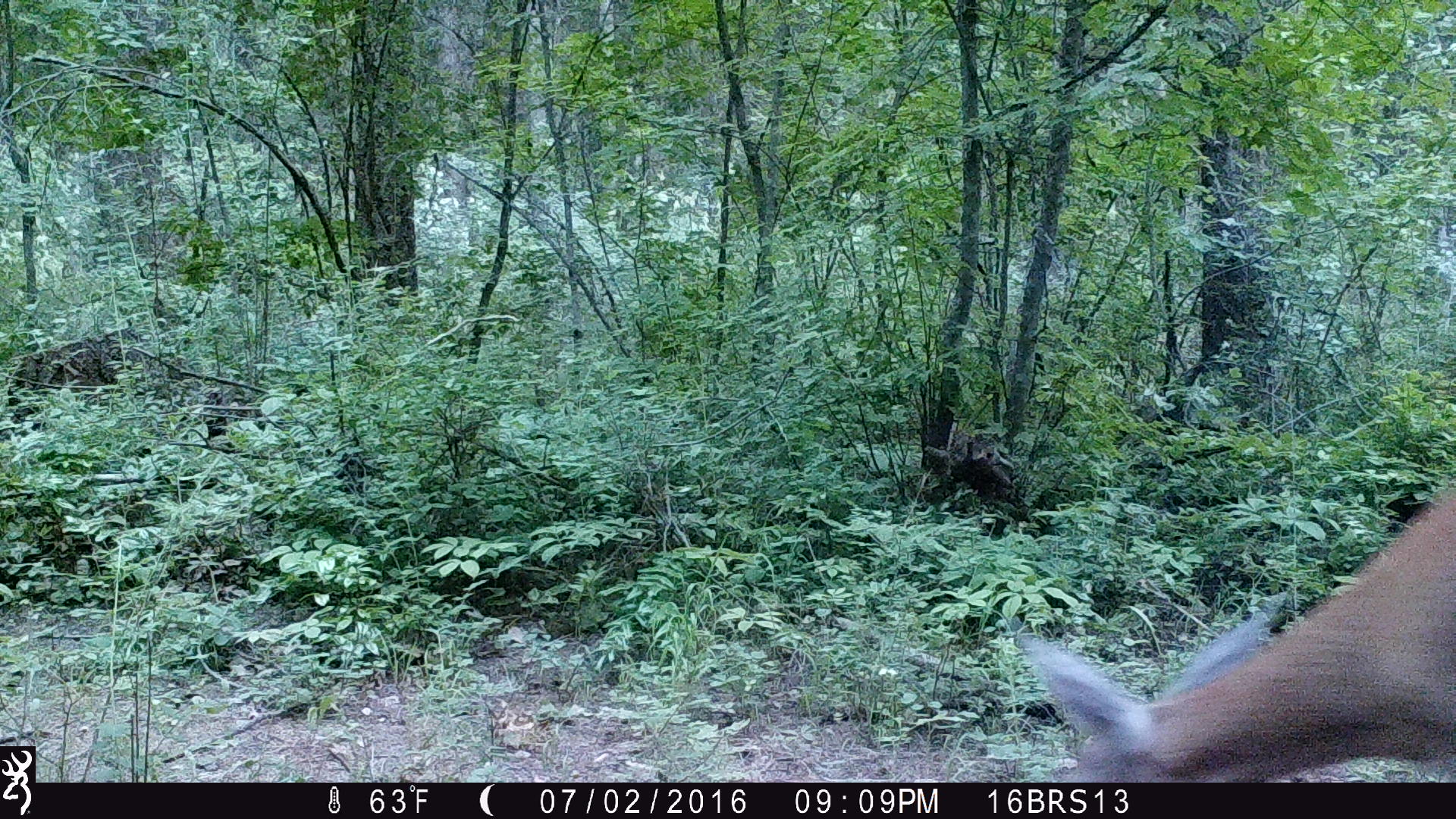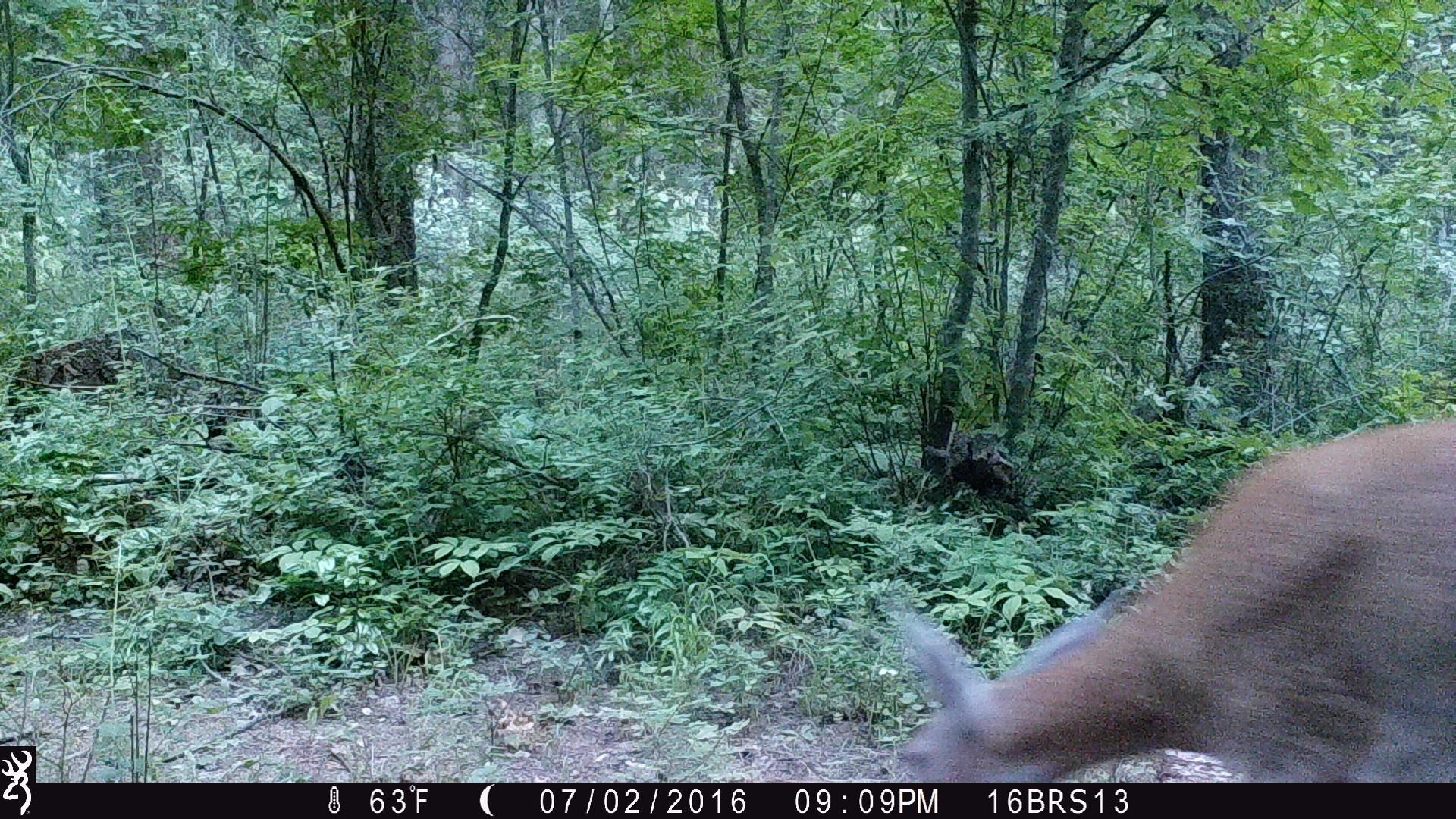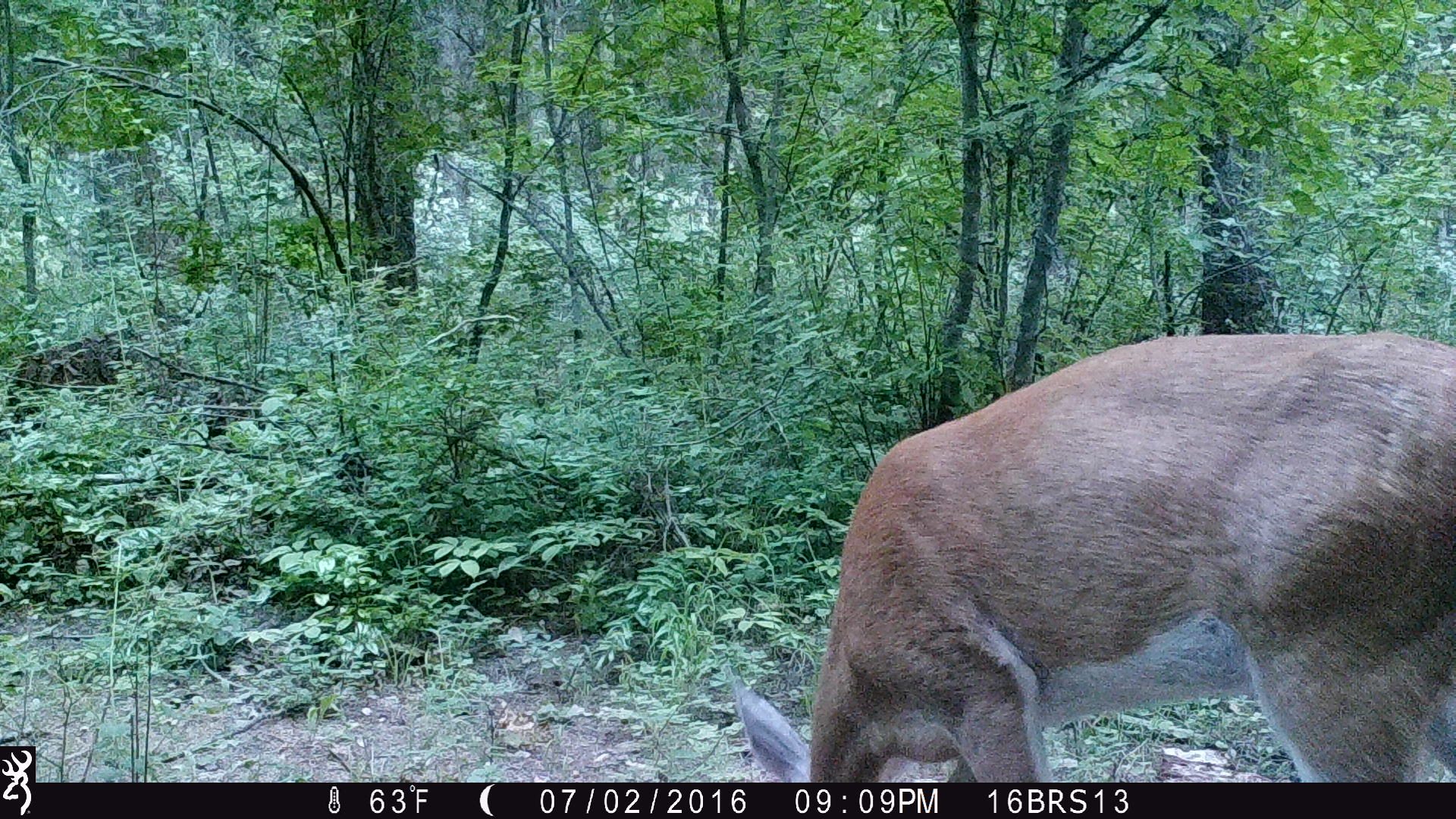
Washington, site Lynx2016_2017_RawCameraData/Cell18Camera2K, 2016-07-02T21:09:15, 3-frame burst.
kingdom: Animalia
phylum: Chordata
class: Mammalia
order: Artiodactyla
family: Cervidae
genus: Odocoileus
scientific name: Odocoileus virginianus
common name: white-tailed deer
Odocoileus virginianus (white-tailed deer). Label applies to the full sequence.